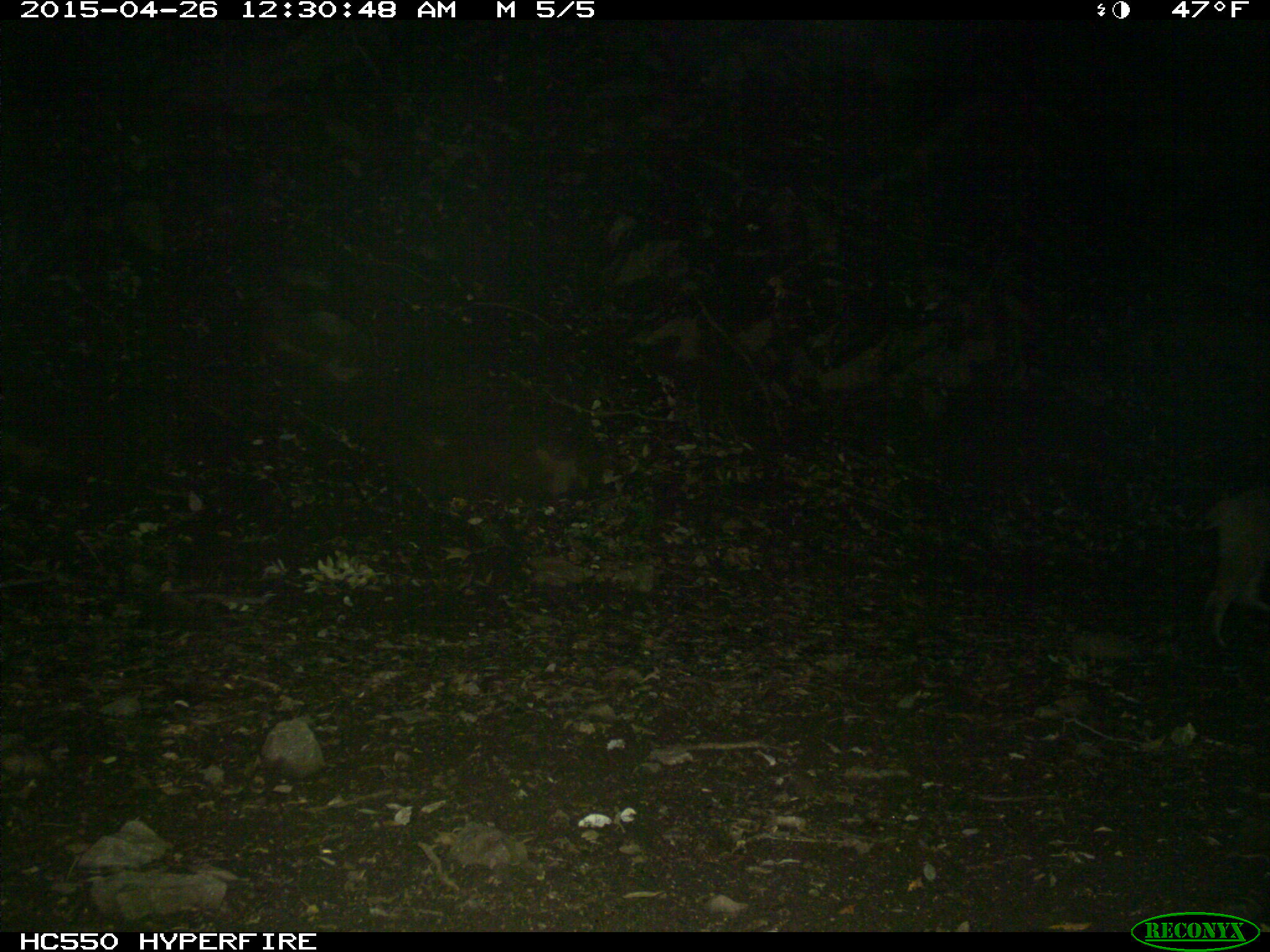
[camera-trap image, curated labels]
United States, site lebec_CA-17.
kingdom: Animalia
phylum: Chordata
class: Mammalia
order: Carnivora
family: Felidae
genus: Lynx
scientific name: Lynx rufus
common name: bobcat